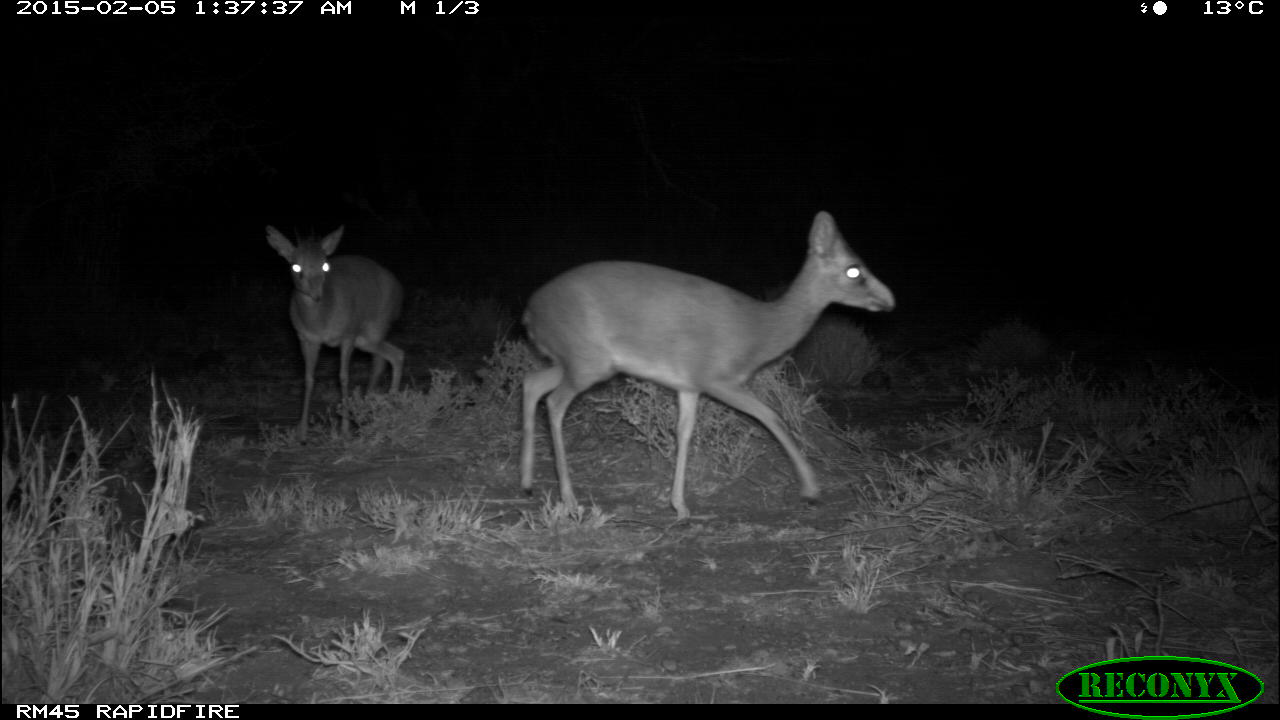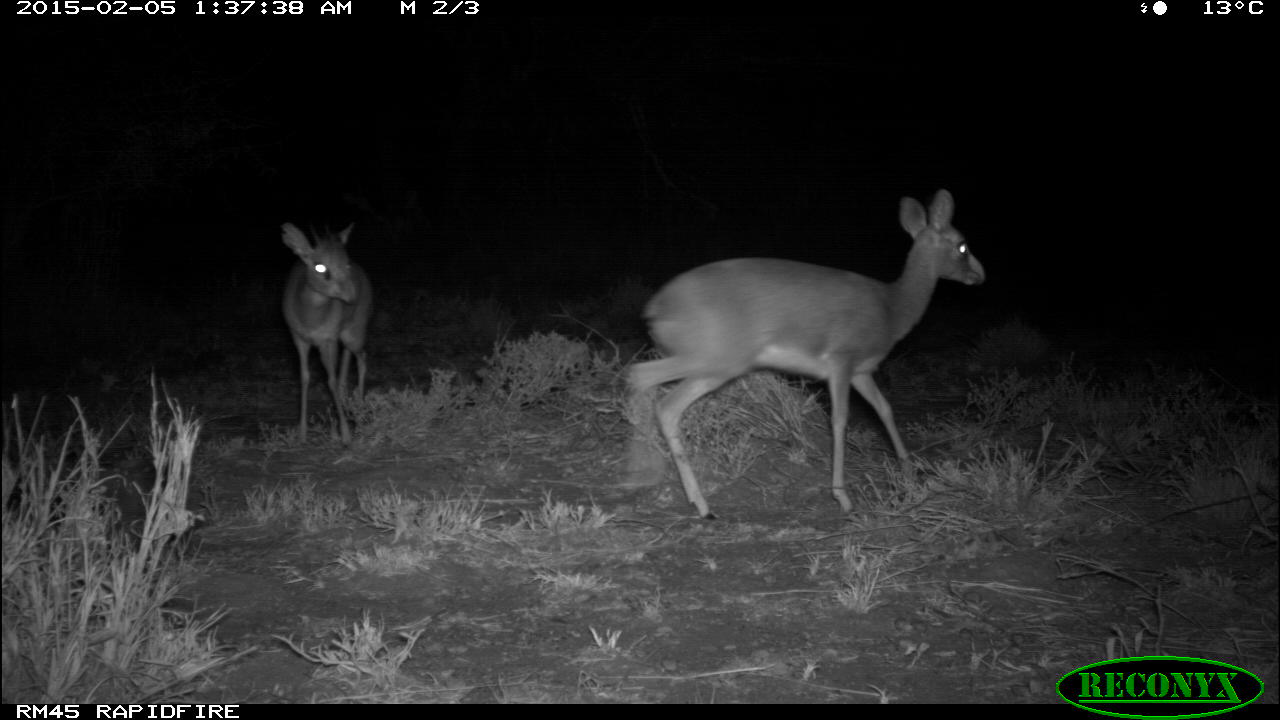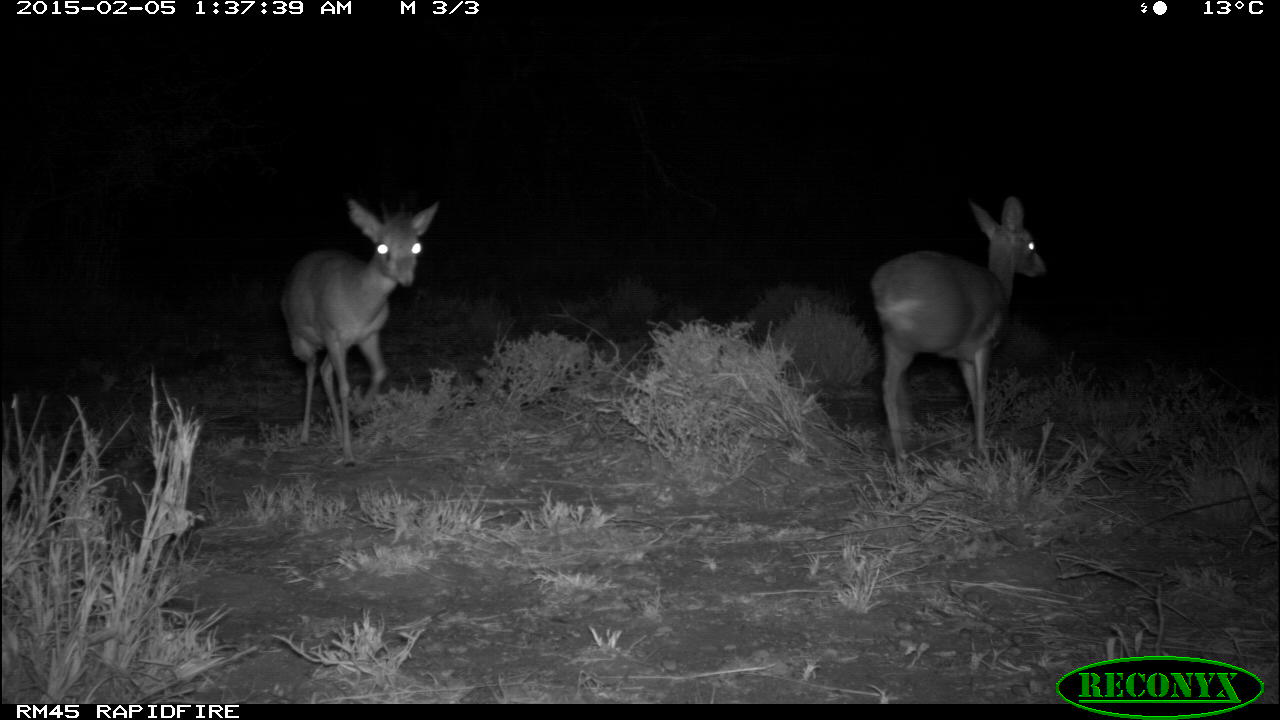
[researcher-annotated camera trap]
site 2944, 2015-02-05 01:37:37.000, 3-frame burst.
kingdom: Animalia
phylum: Chordata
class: Mammalia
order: Artiodactyla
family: Bovidae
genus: Madoqua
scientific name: Madoqua guentheri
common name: günther's dik-dik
Madoqua guentheri (günther's dik-dik), count 2.